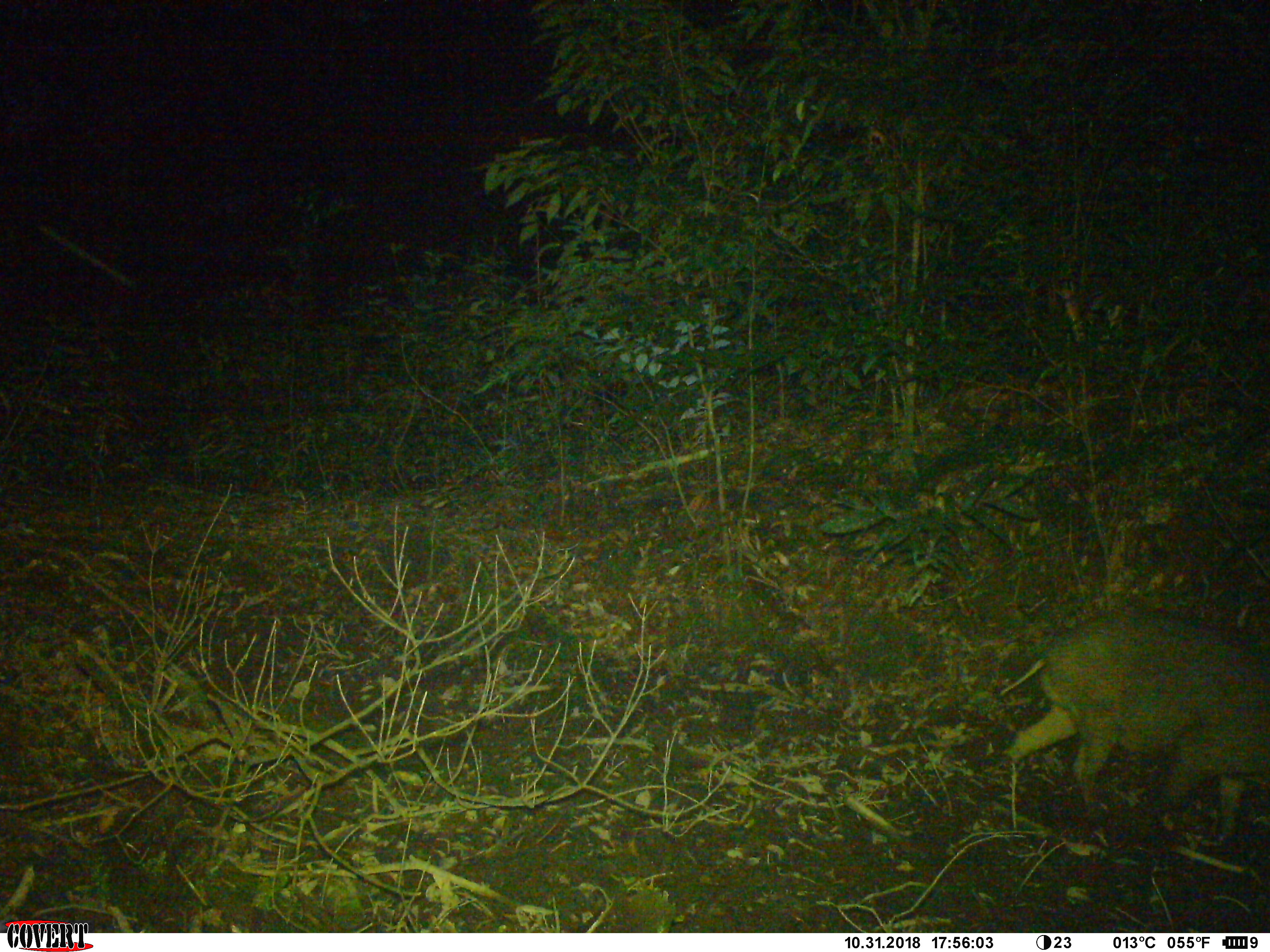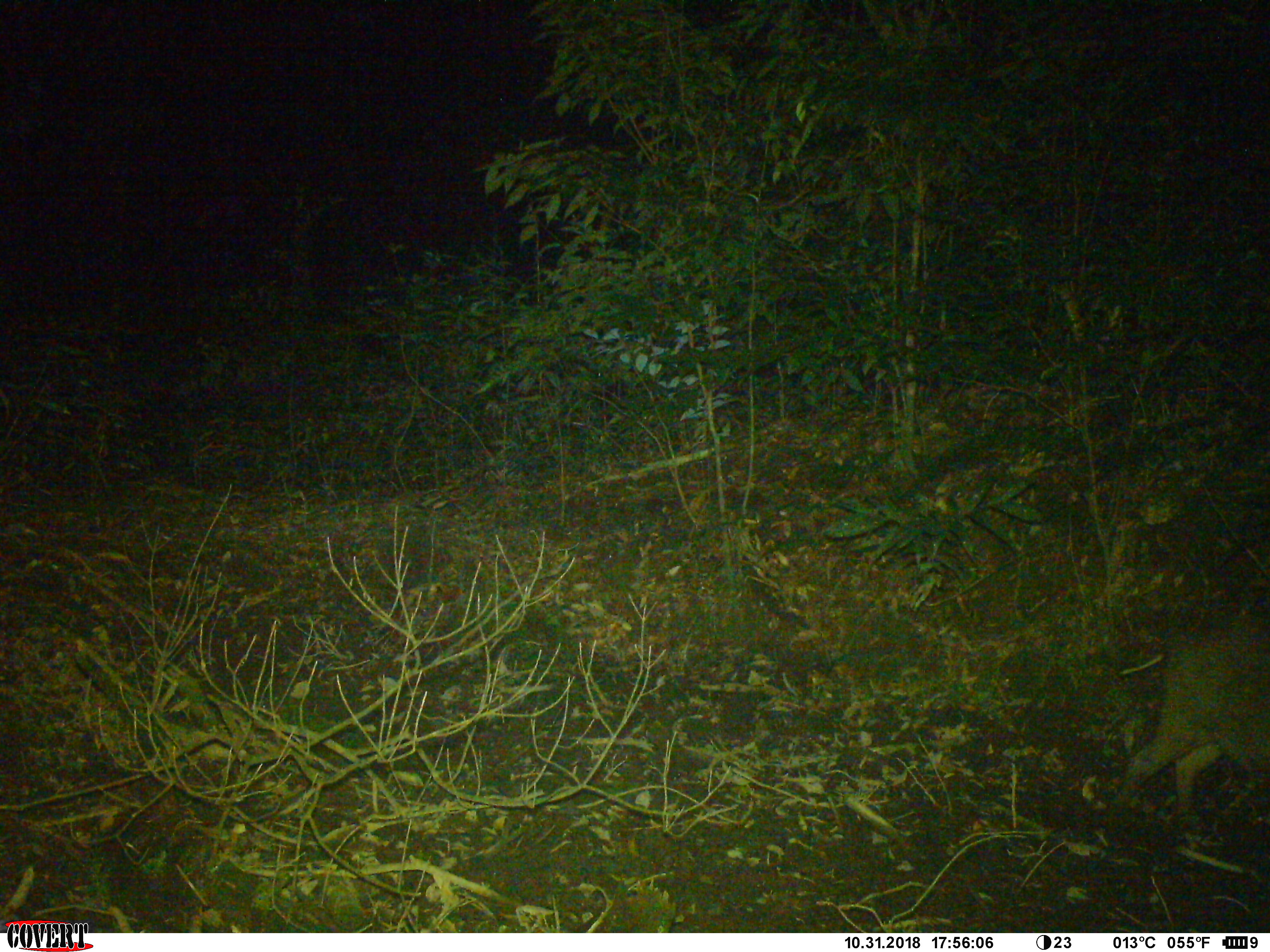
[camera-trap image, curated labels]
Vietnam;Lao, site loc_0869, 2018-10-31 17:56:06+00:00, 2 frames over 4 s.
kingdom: Animalia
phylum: Chordata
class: Mammalia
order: Artiodactyla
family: Suidae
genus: Sus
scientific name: Sus scrofa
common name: eurasian wild pig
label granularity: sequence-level